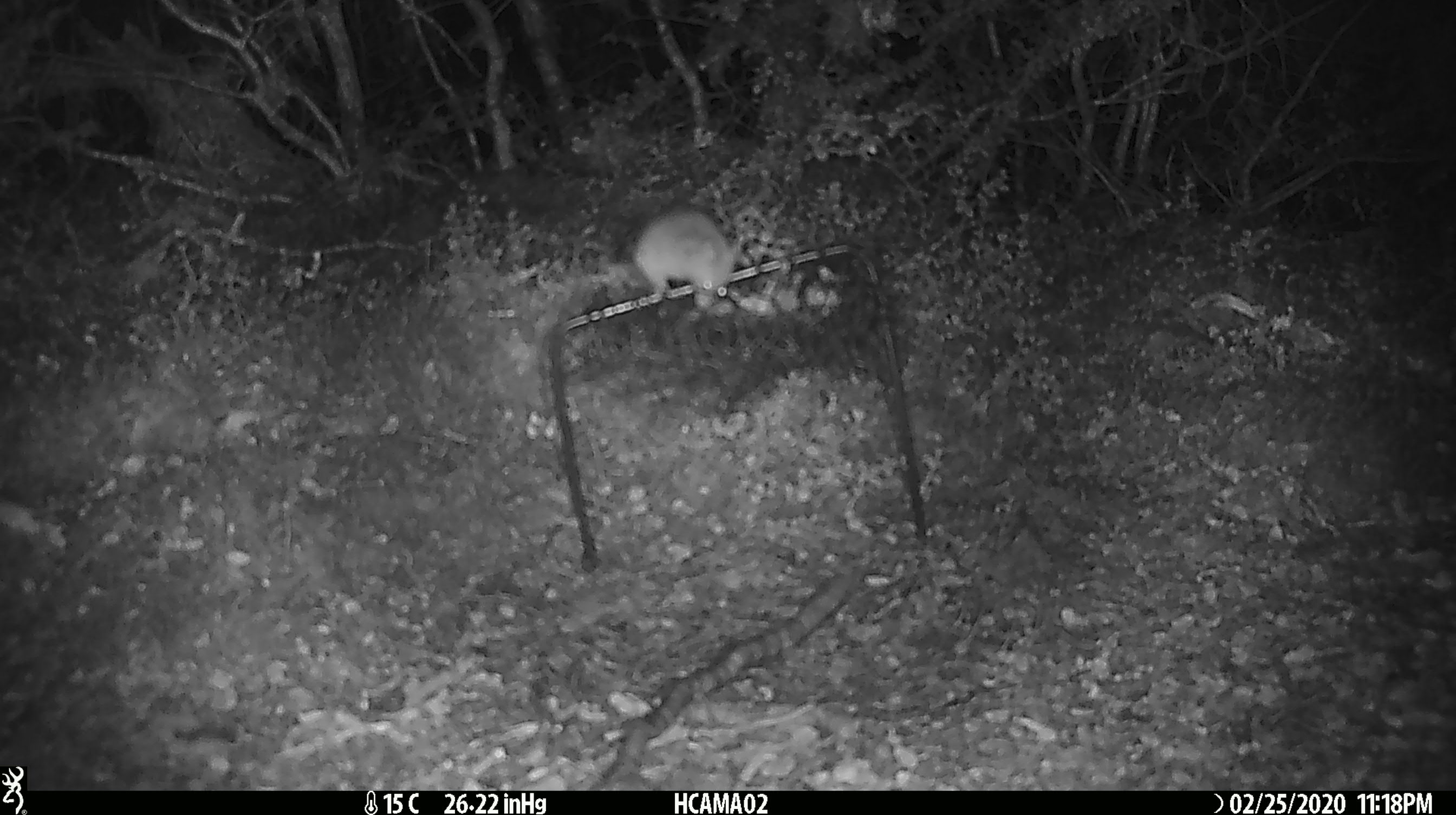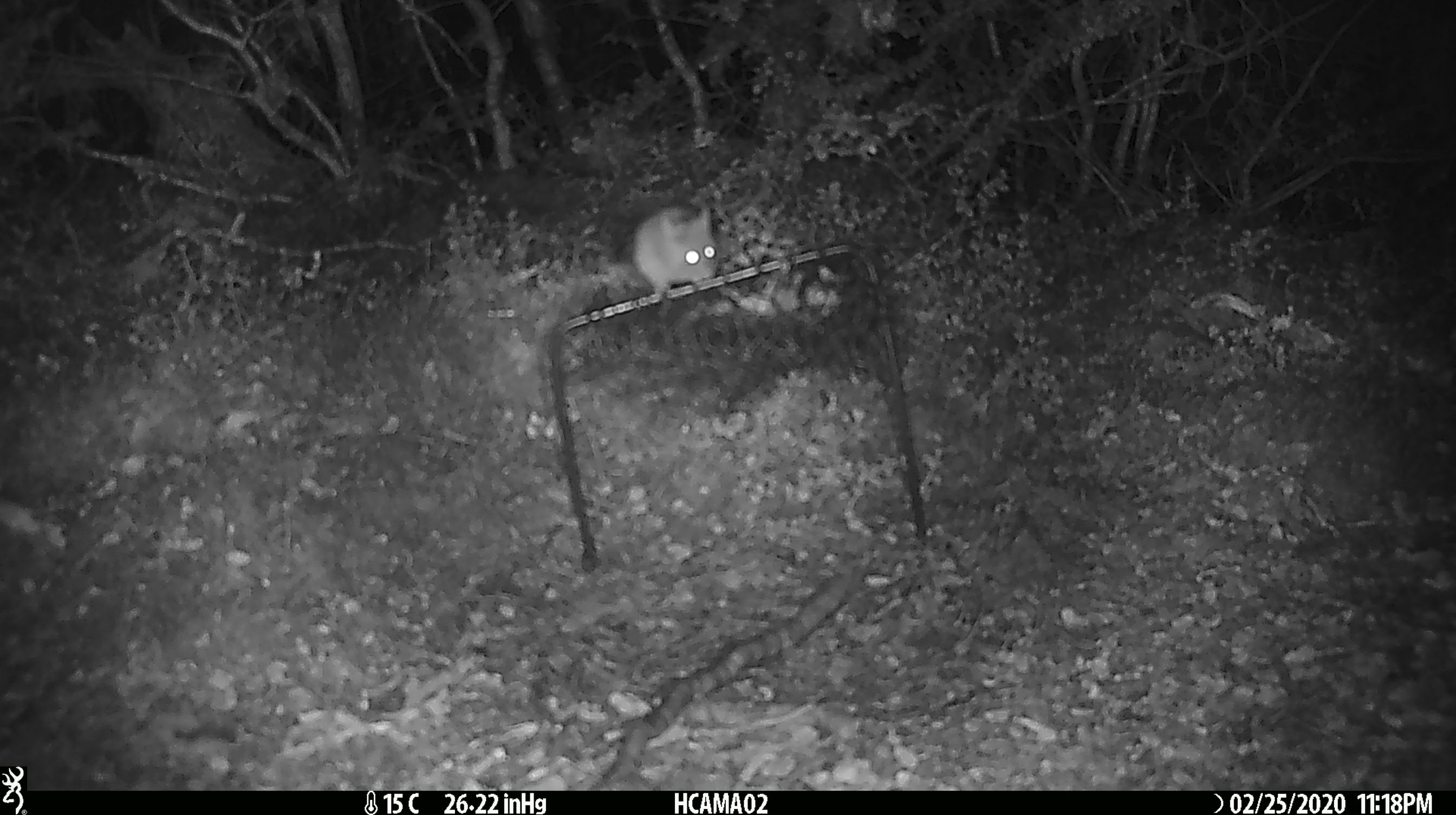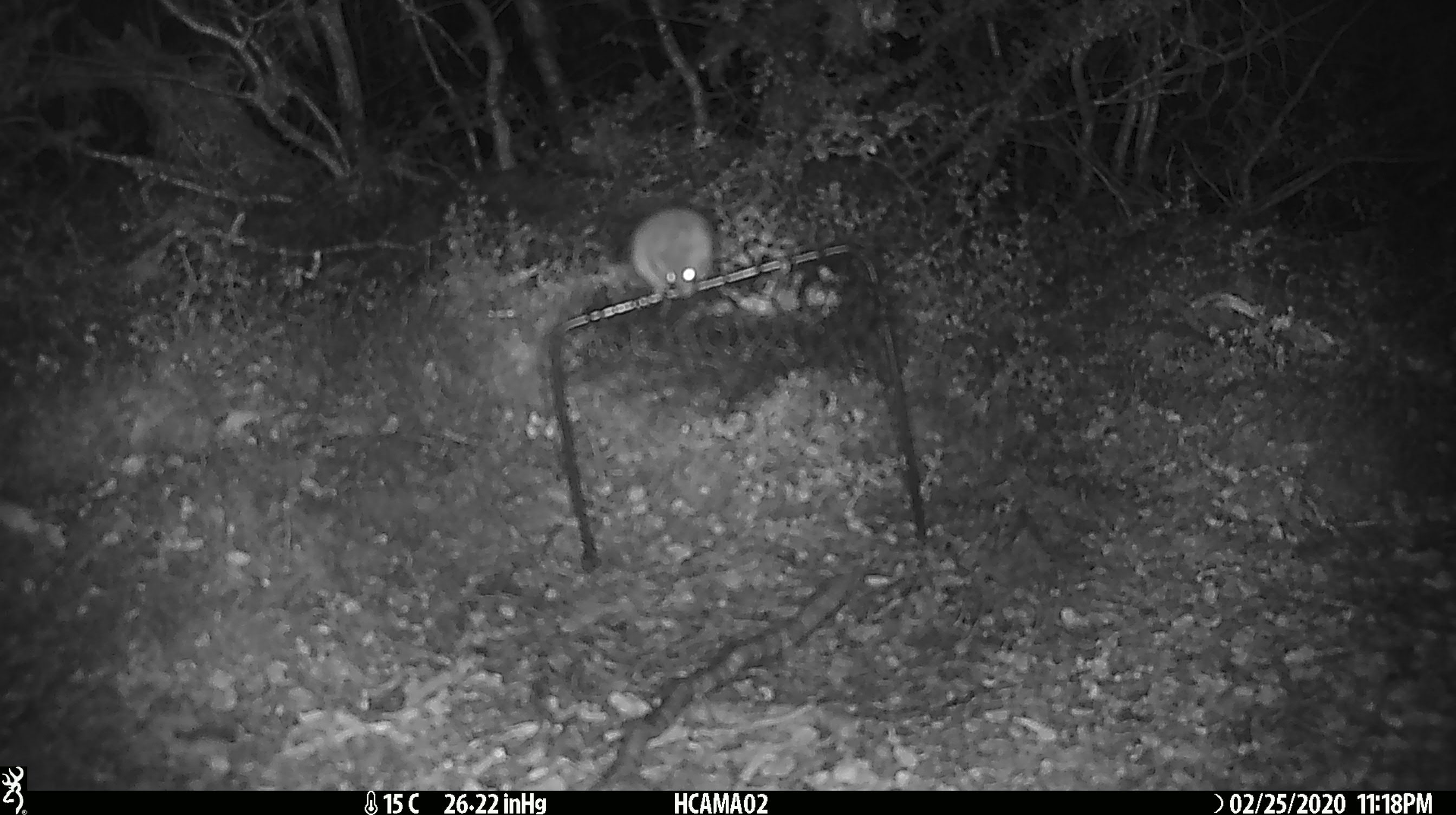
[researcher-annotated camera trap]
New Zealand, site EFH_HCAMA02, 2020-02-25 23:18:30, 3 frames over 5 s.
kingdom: Animalia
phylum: Chordata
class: Mammalia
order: Rodentia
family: Muridae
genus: Mus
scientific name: Mus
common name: mouse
Mouse (Mus).